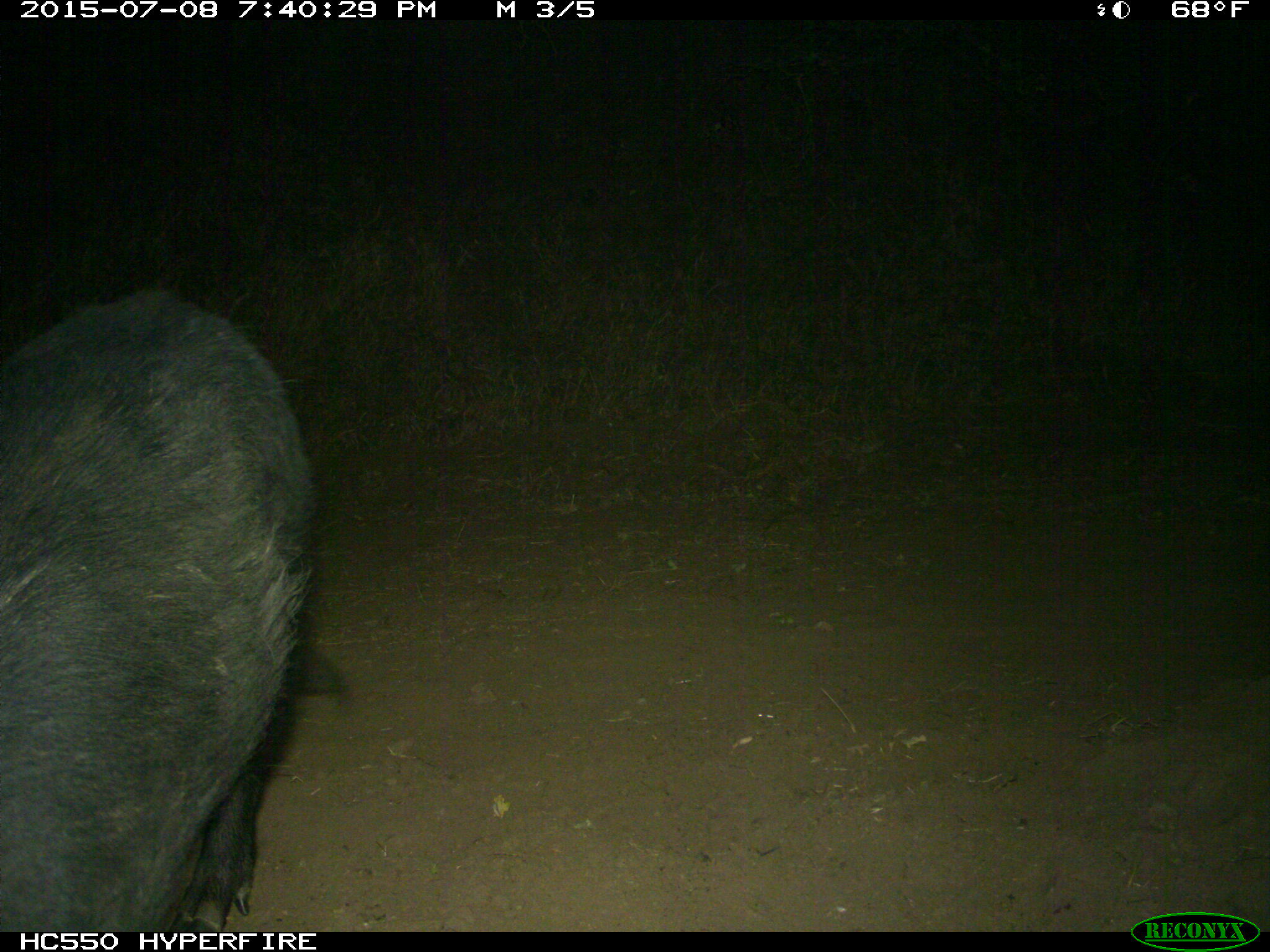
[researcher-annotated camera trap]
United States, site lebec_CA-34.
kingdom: Animalia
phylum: Chordata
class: Mammalia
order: Artiodactyla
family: Suidae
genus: Sus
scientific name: Sus scrofa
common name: wild boar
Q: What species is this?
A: Sus scrofa (wild boar).